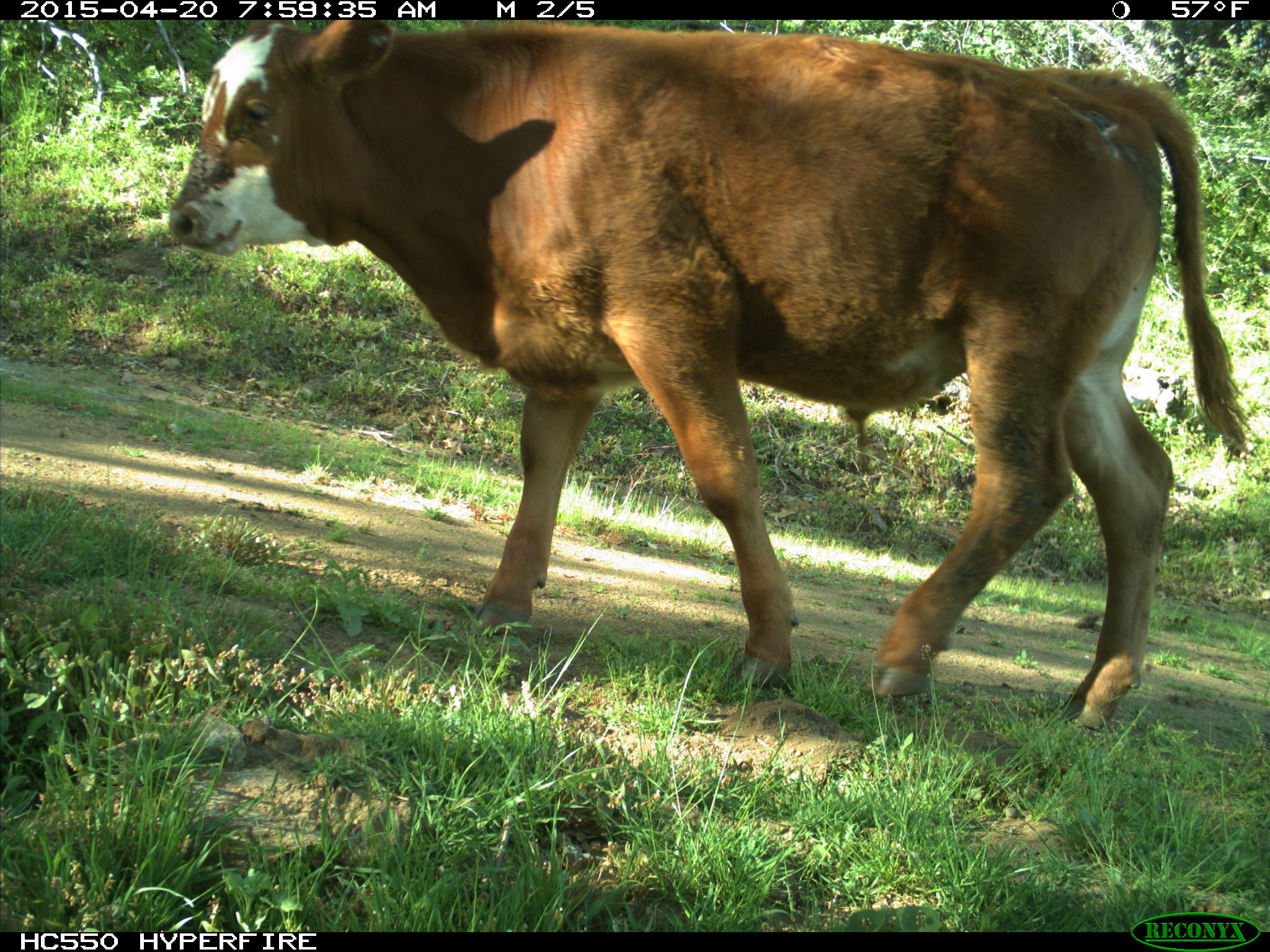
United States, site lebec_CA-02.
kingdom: Animalia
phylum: Chordata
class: Mammalia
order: Artiodactyla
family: Bovidae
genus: Bos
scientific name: Bos taurus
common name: domestic cow